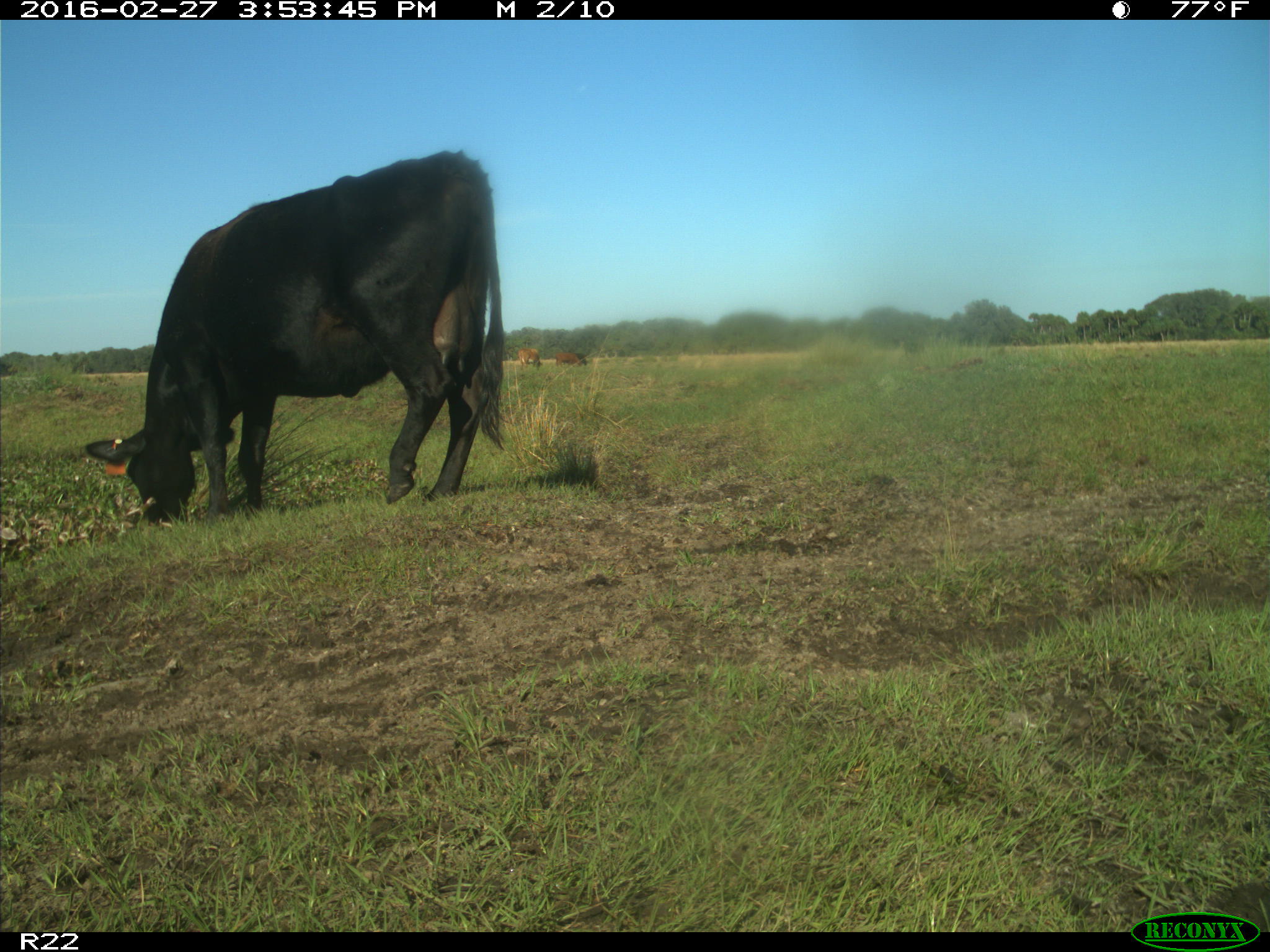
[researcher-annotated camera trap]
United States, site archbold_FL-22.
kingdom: Animalia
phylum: Chordata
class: Mammalia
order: Artiodactyla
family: Bovidae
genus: Bos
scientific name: Bos taurus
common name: domestic cow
Bos taurus (domestic cow).